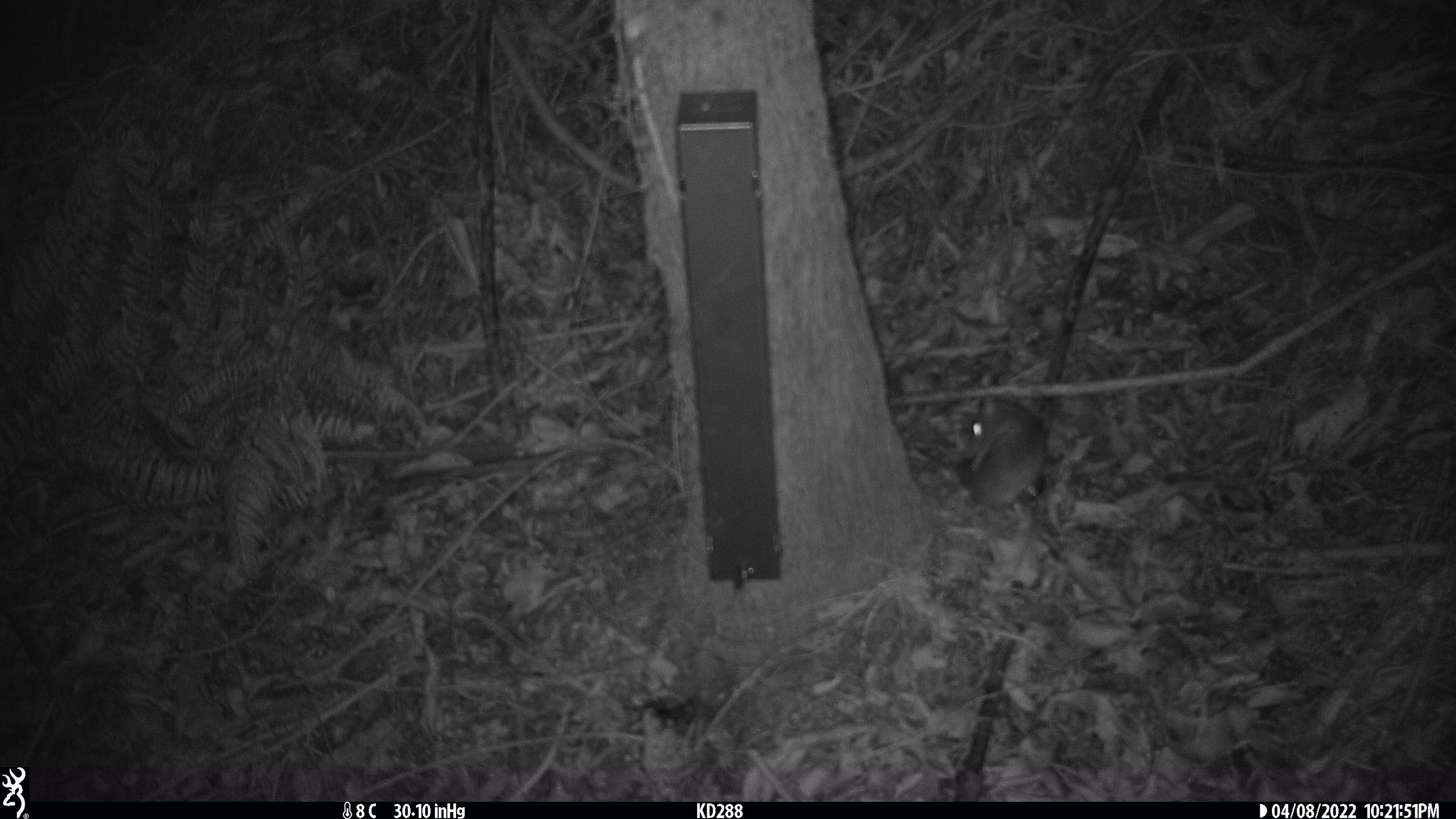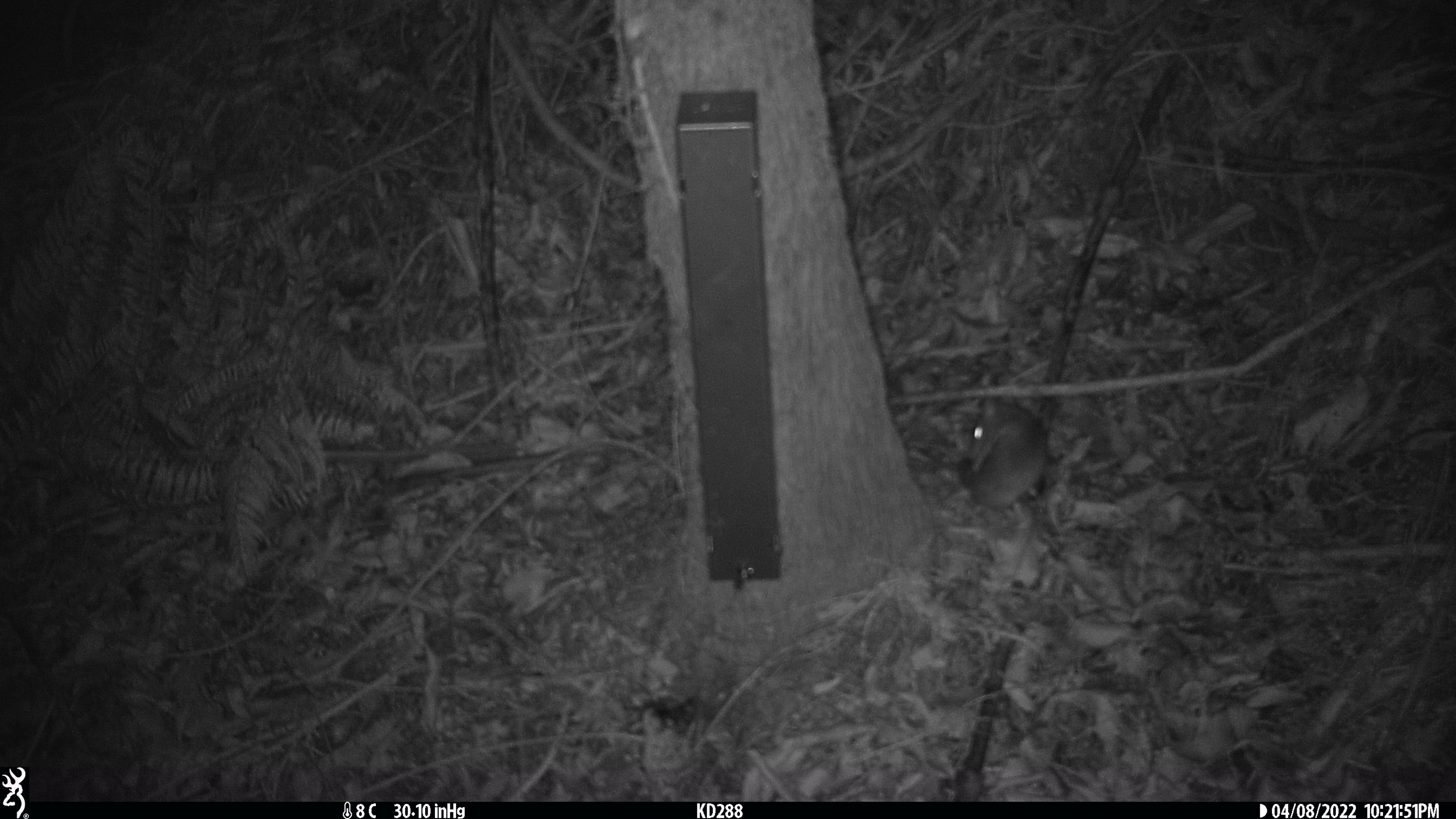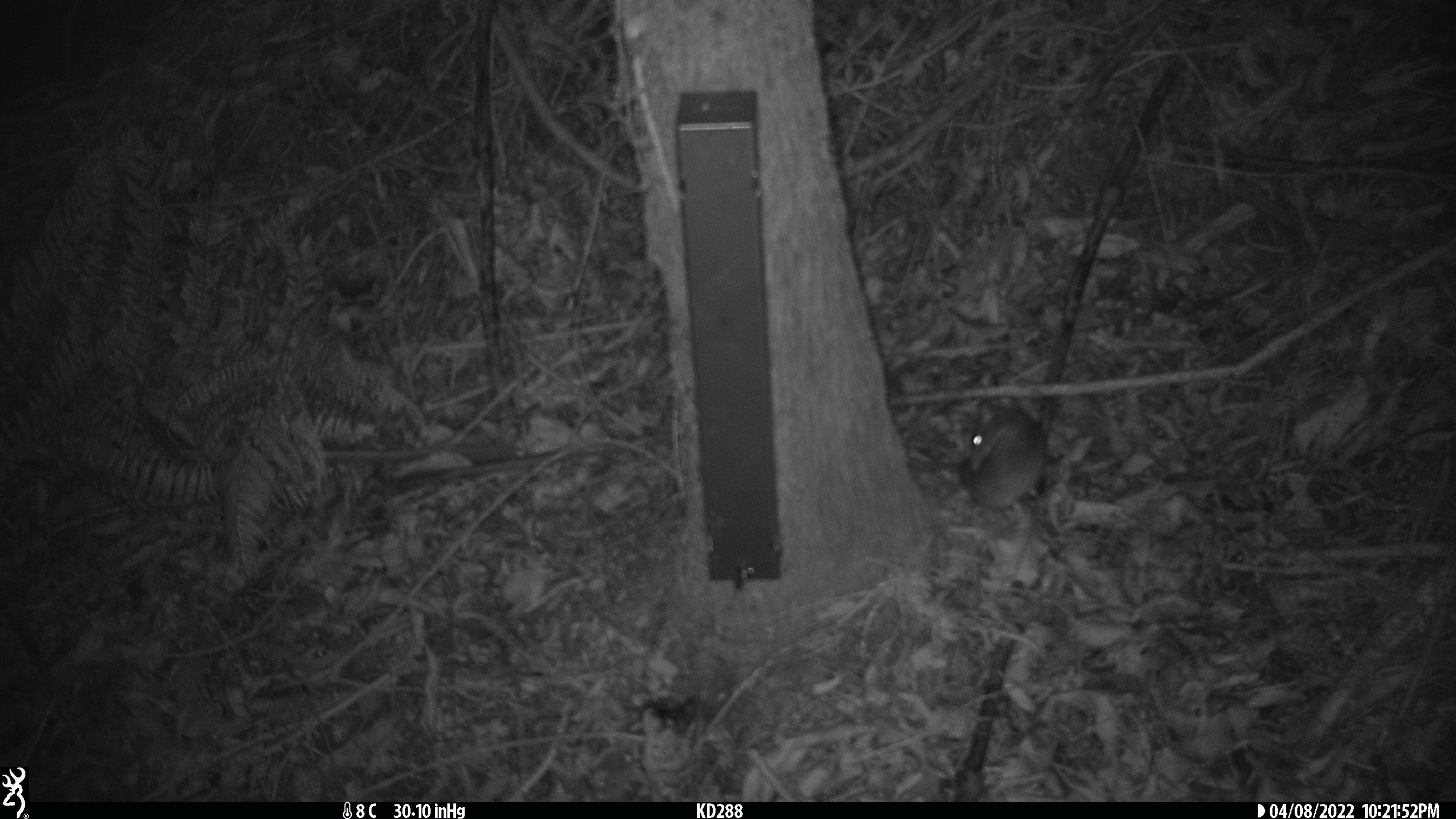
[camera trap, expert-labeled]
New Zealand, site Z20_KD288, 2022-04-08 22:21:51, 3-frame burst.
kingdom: Animalia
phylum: Chordata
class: Mammalia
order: Rodentia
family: Muridae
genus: Rattus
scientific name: Rattus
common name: rat